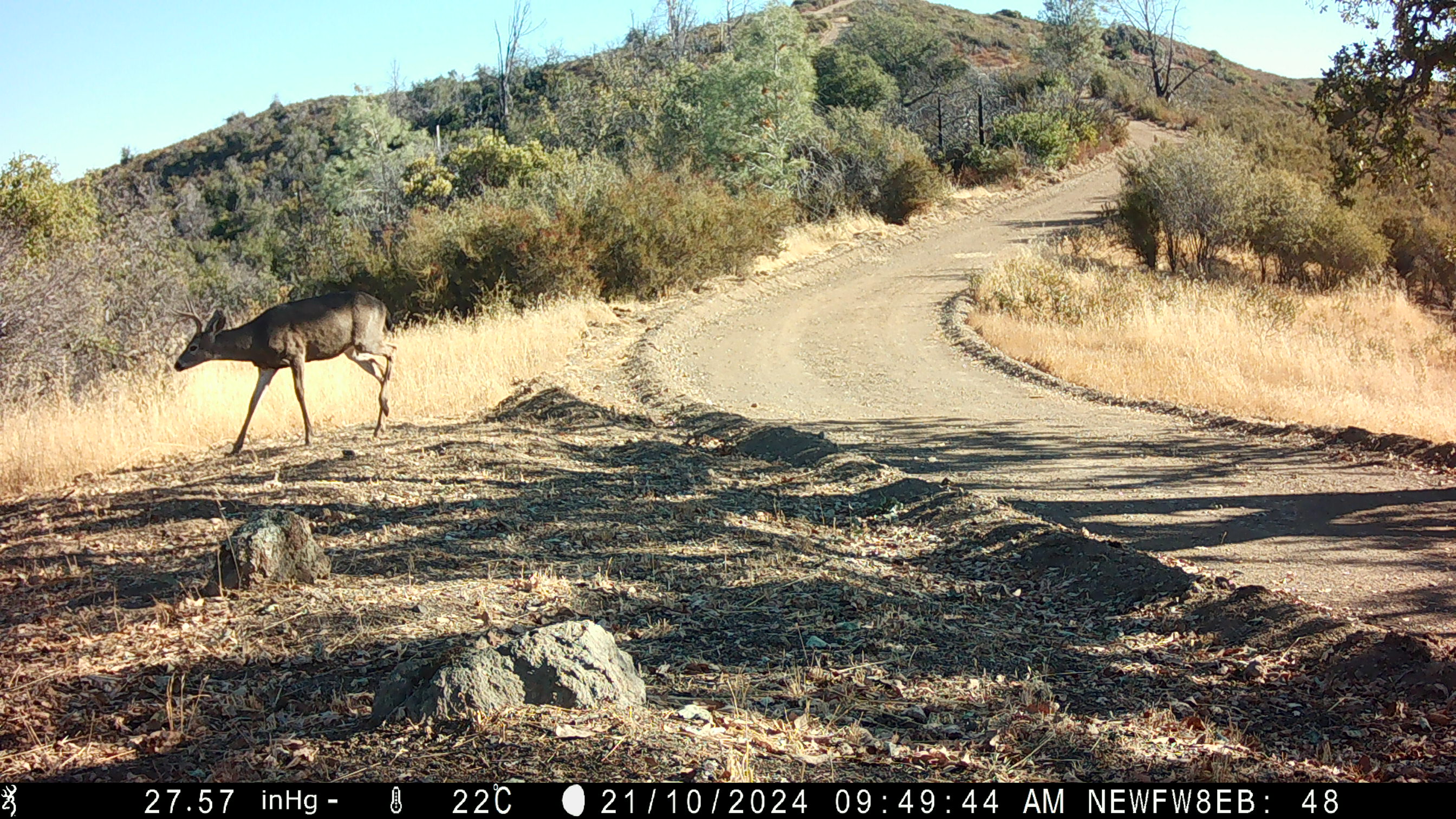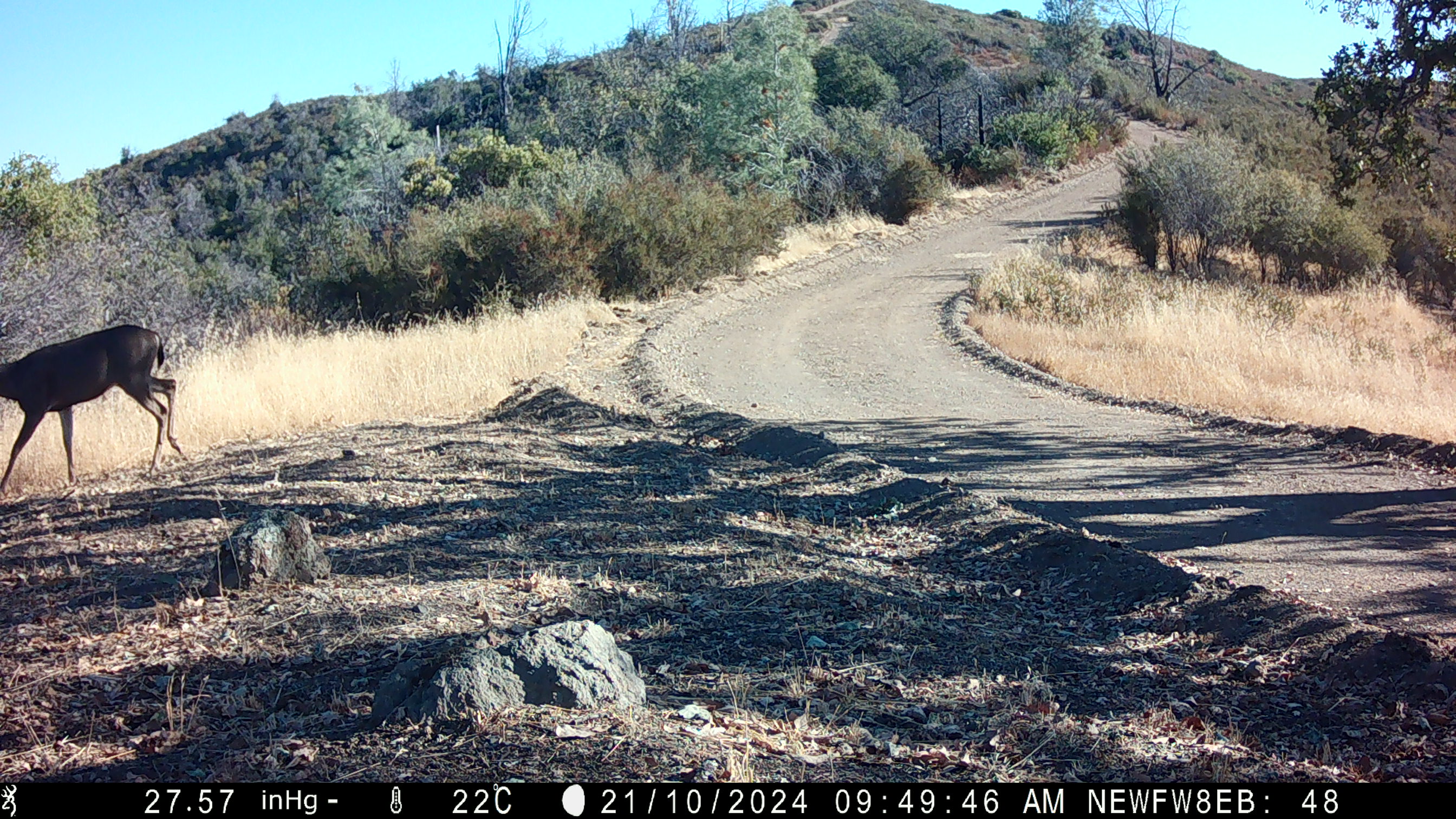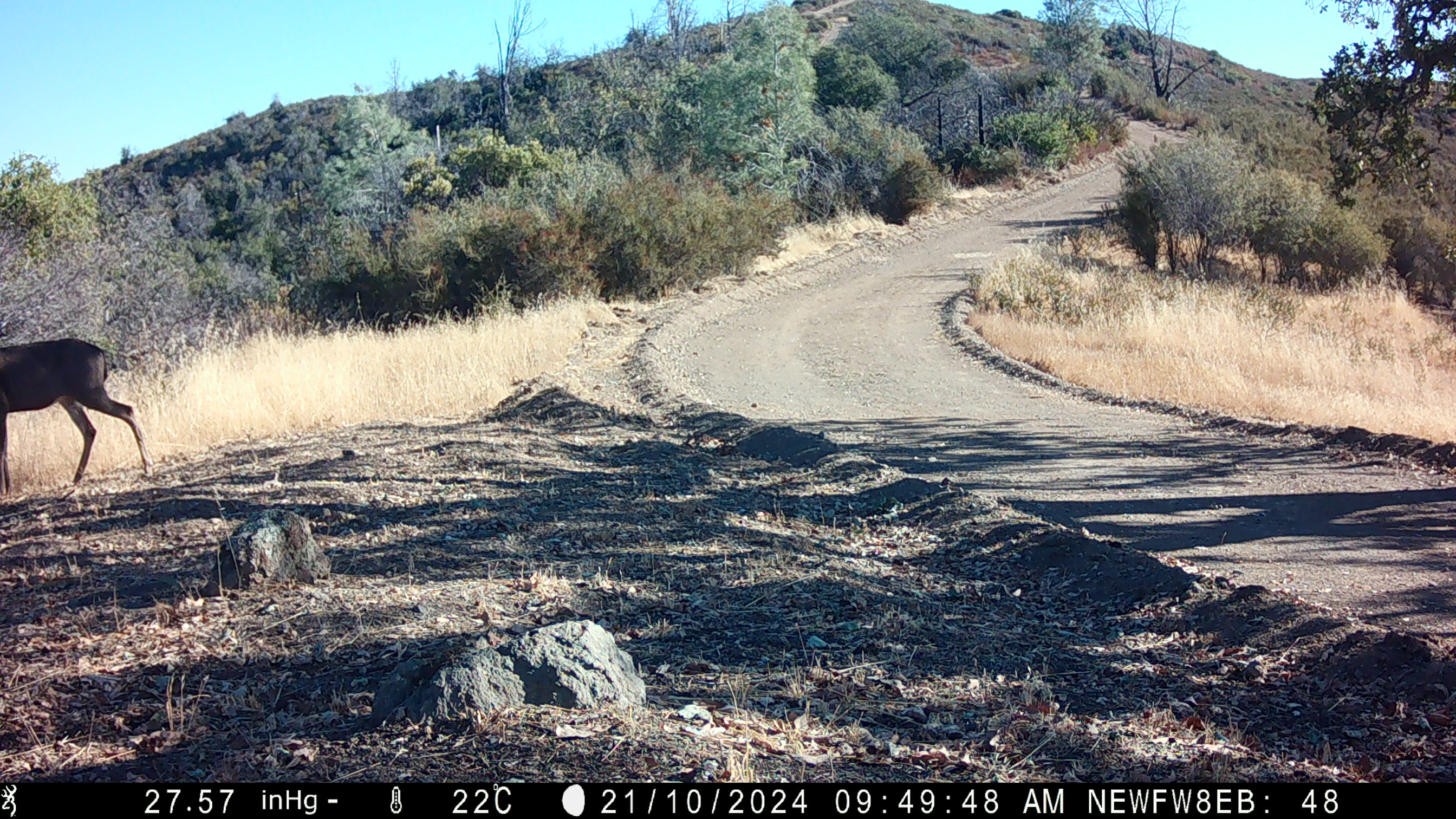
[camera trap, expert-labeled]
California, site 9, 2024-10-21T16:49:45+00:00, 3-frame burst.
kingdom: Animalia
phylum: Chordata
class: Mammalia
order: Artiodactyla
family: Cervidae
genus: Odocoileus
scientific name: Odocoileus hemionus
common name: mule deer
Mule deer (Odocoileus hemionus).